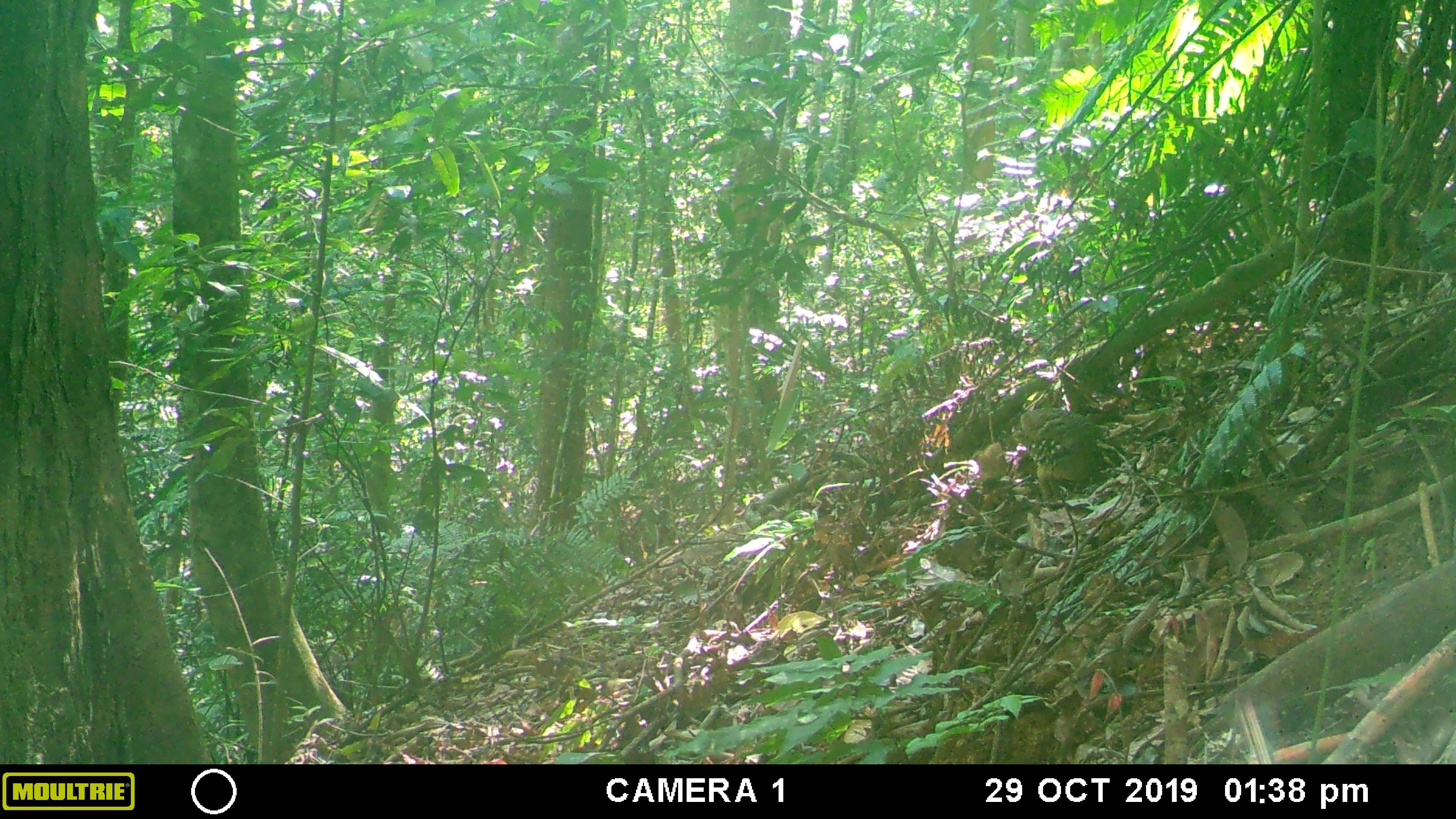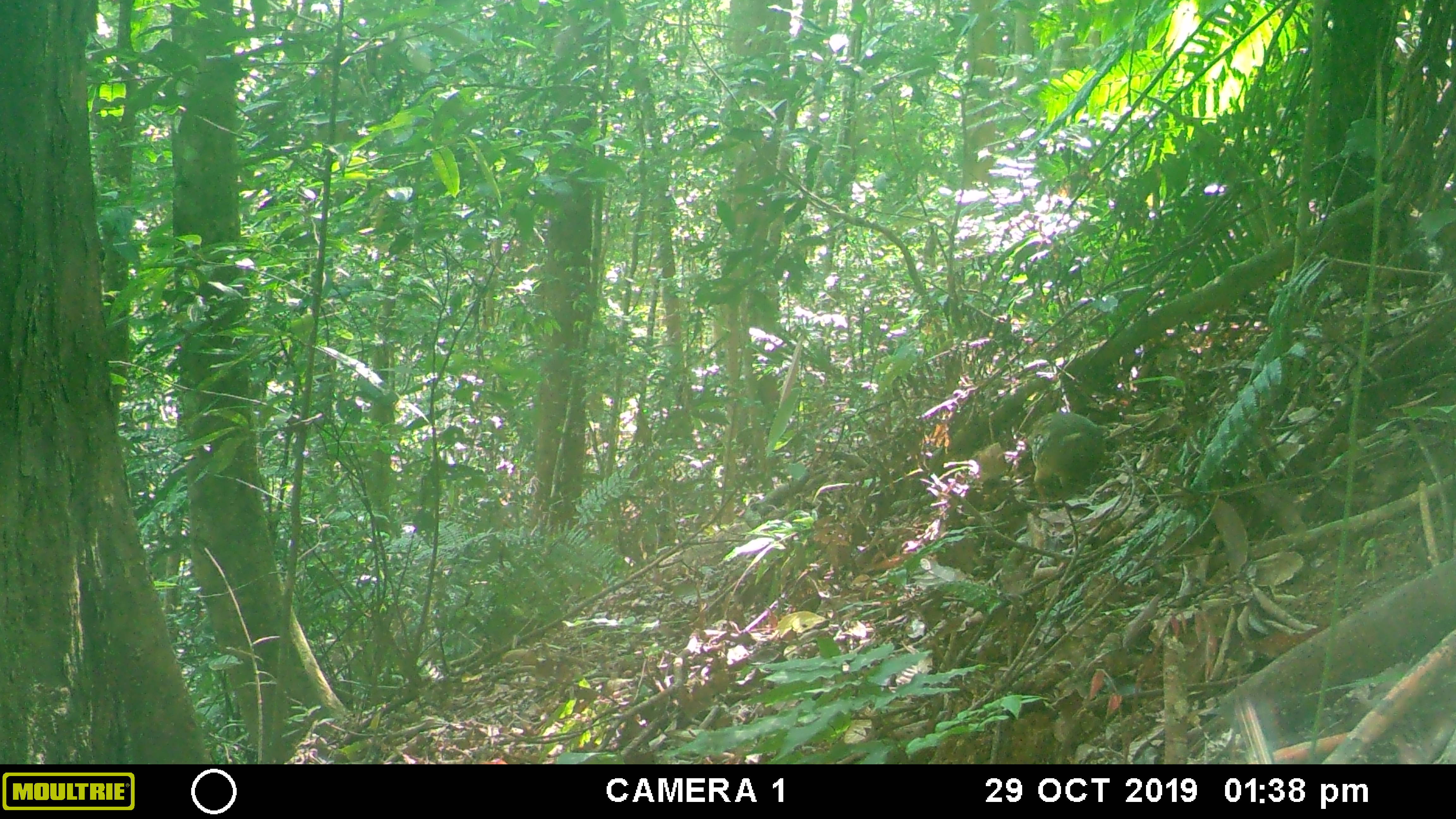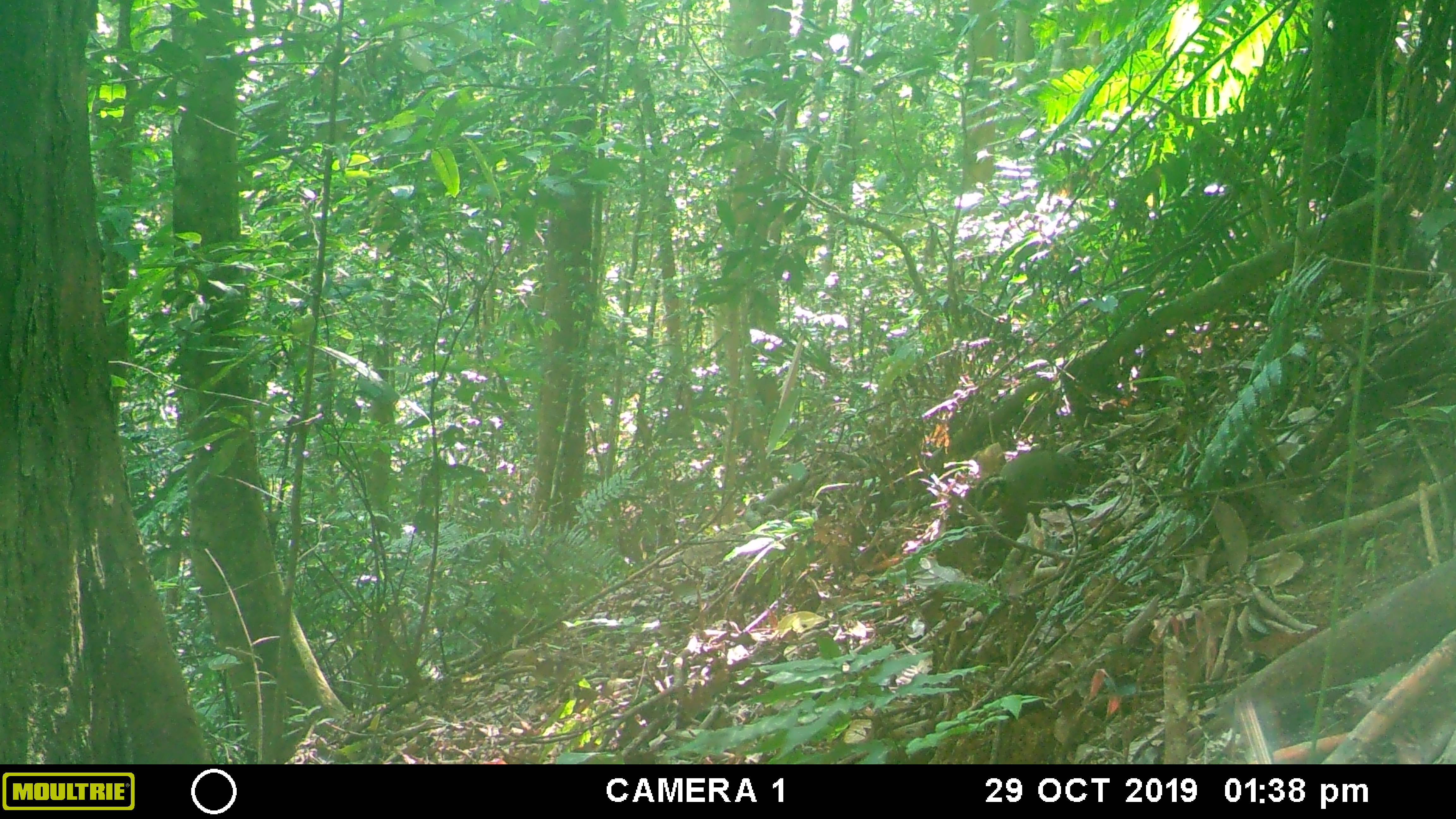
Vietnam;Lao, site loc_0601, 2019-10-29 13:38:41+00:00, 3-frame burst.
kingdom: Animalia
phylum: Chordata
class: Aves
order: Galliformes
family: Phasianidae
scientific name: Phasianidae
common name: partridge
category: unidentified partridge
Unidentified partridge (partridge) (Phasianidae). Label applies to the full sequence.